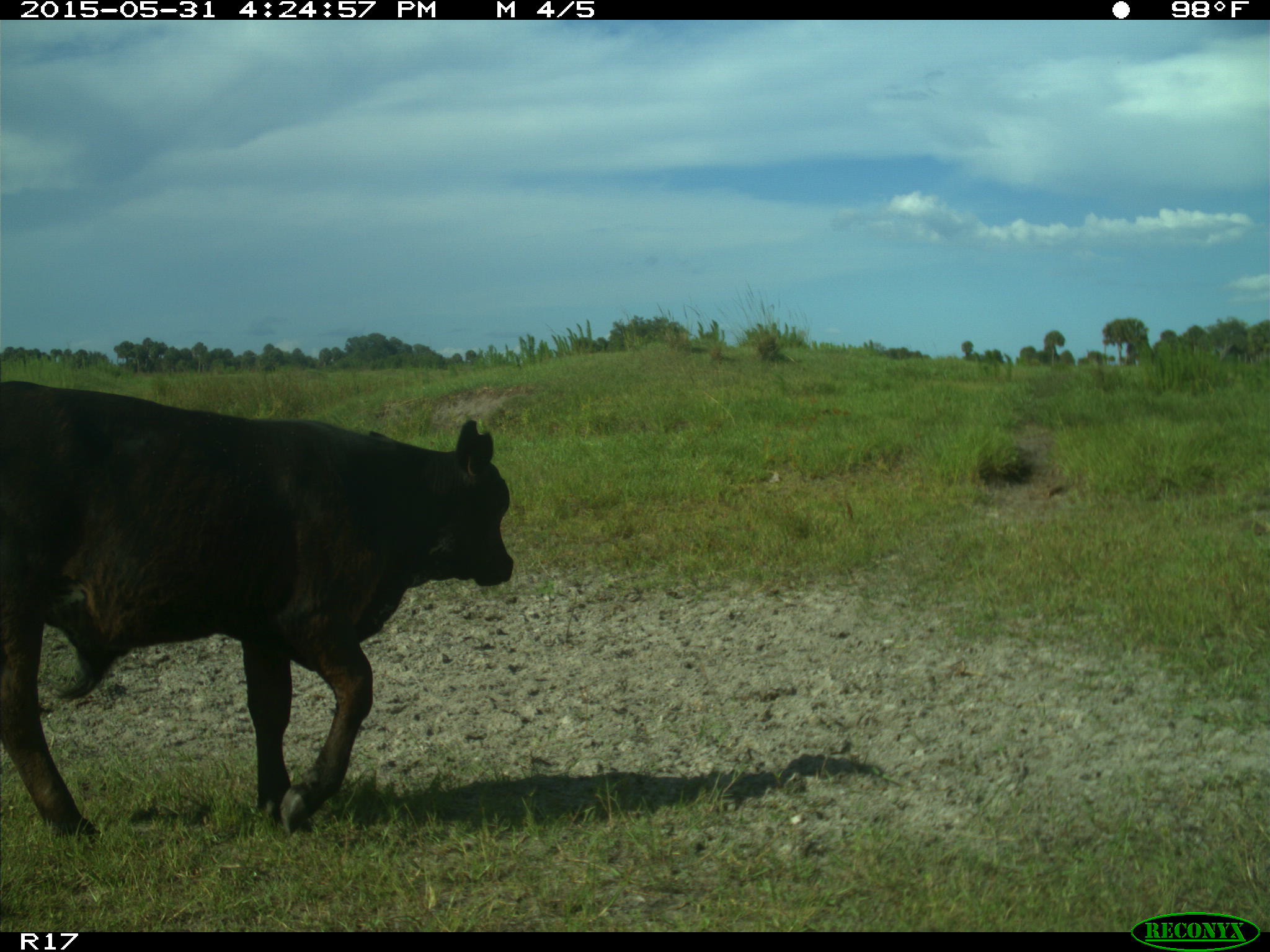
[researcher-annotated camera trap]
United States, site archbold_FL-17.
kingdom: Animalia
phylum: Chordata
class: Mammalia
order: Artiodactyla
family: Bovidae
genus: Bos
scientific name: Bos taurus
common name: domestic cow